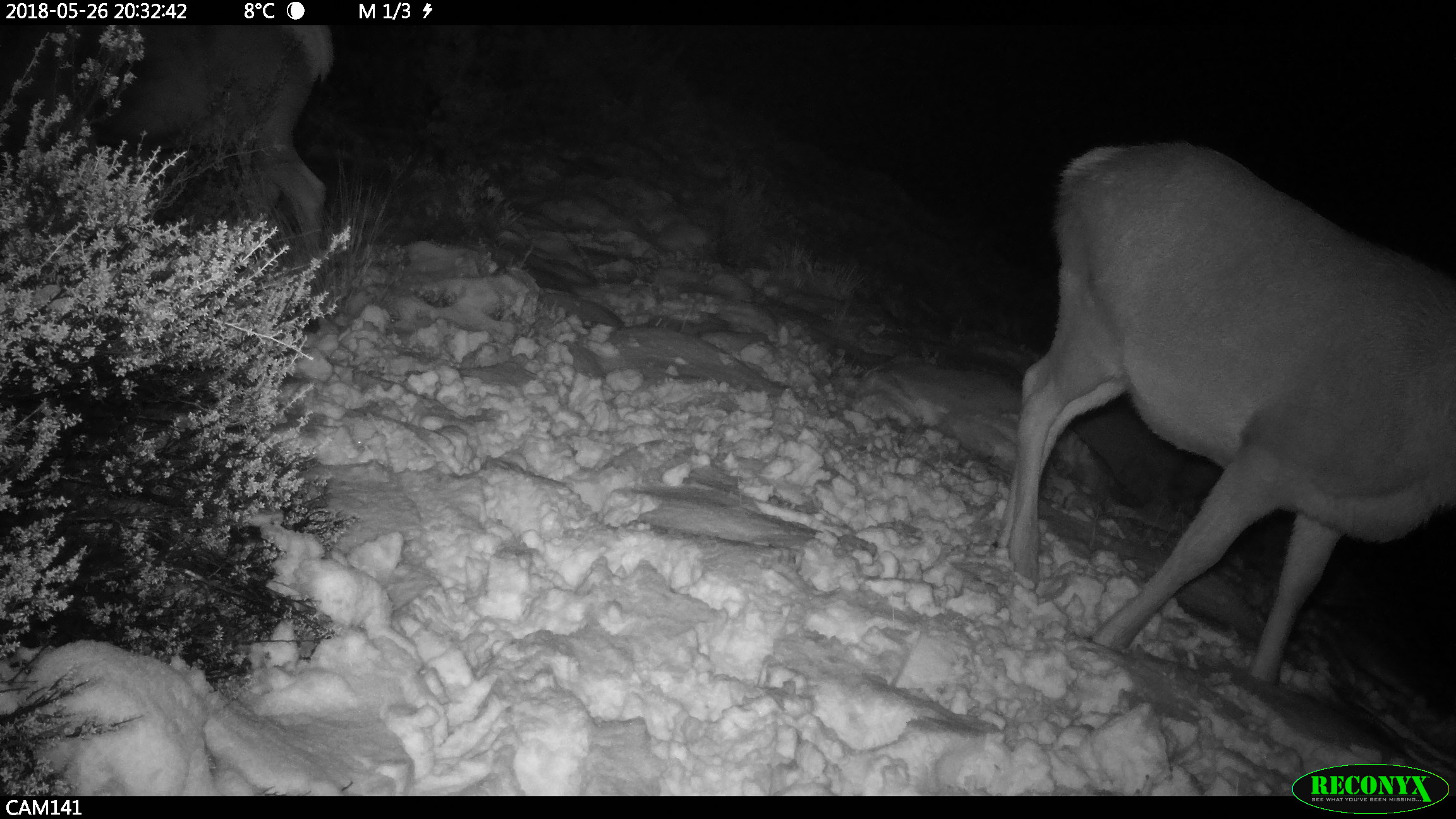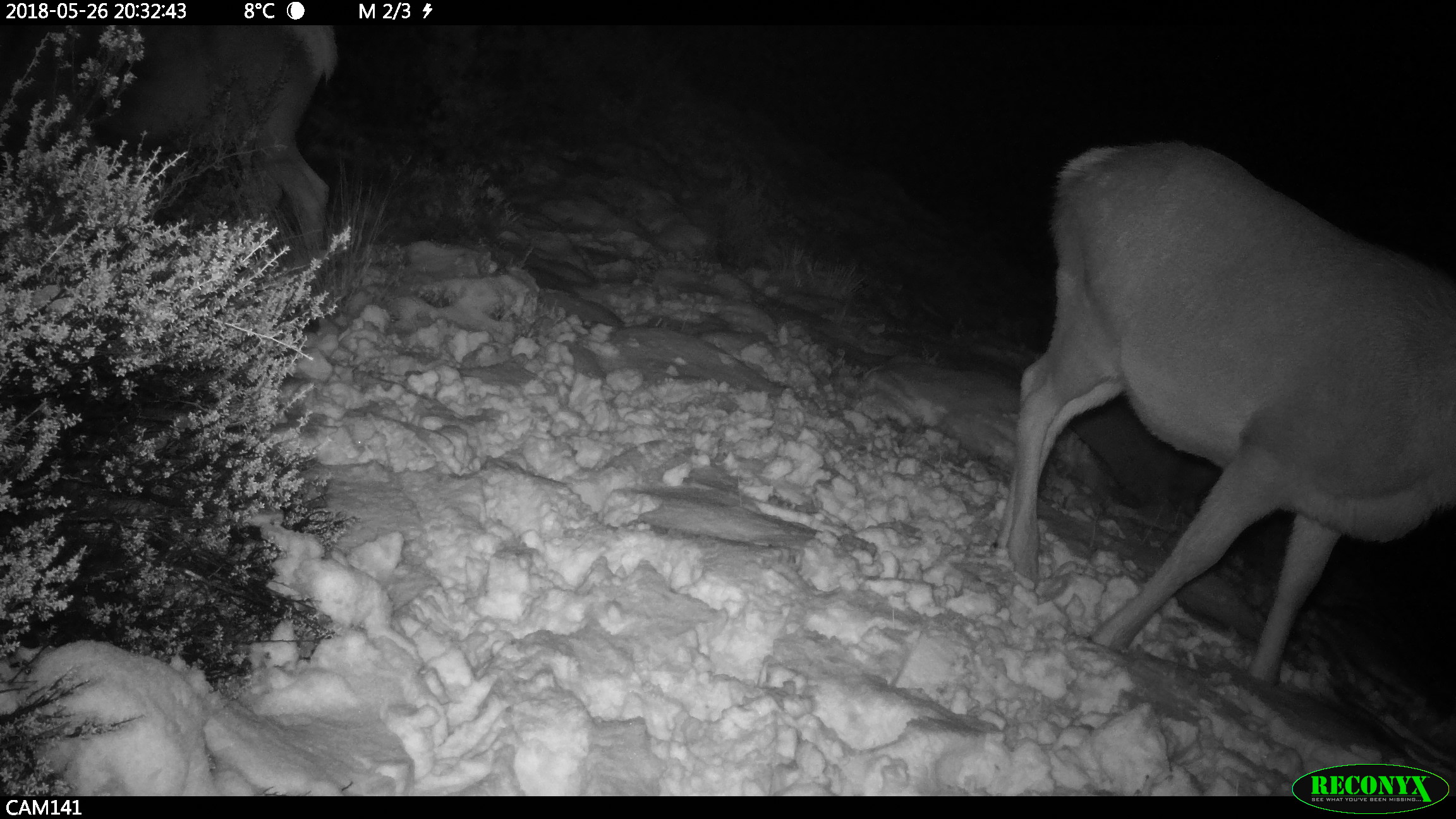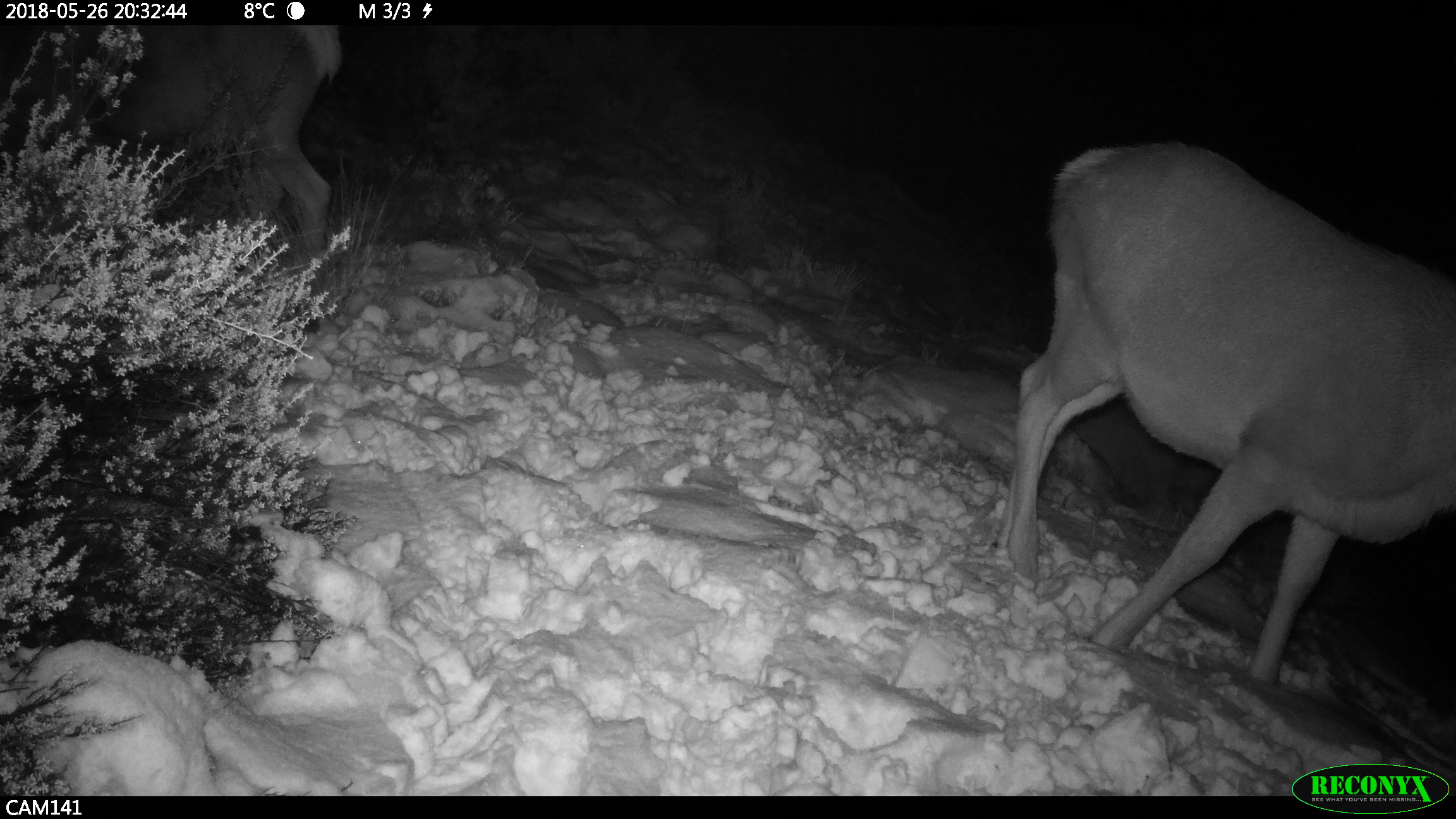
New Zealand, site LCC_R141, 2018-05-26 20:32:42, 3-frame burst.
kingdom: Animalia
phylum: Chordata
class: Mammalia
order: Artiodactyla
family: Cervidae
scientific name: Cervidae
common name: deer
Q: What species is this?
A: Deer (Cervidae).